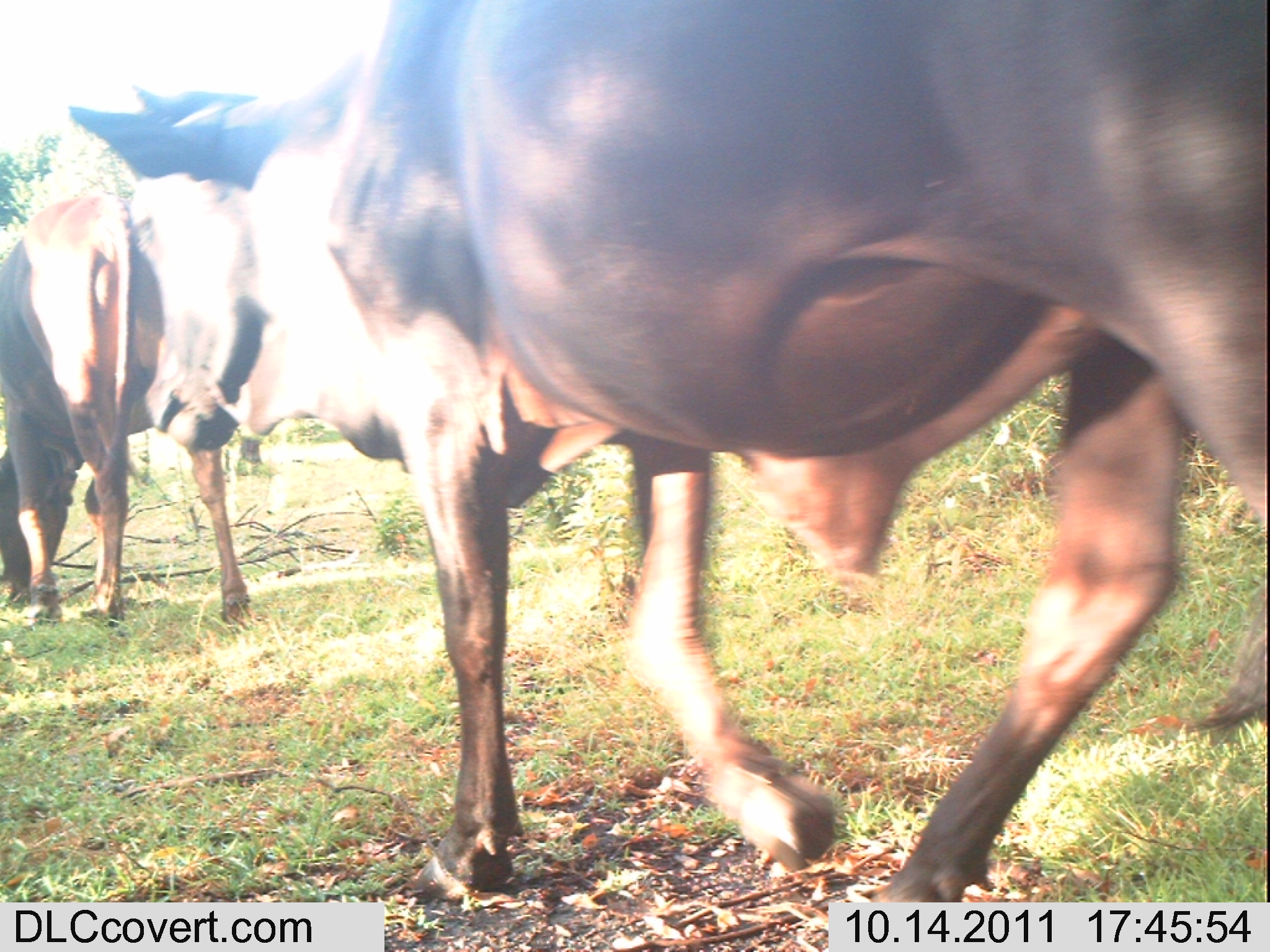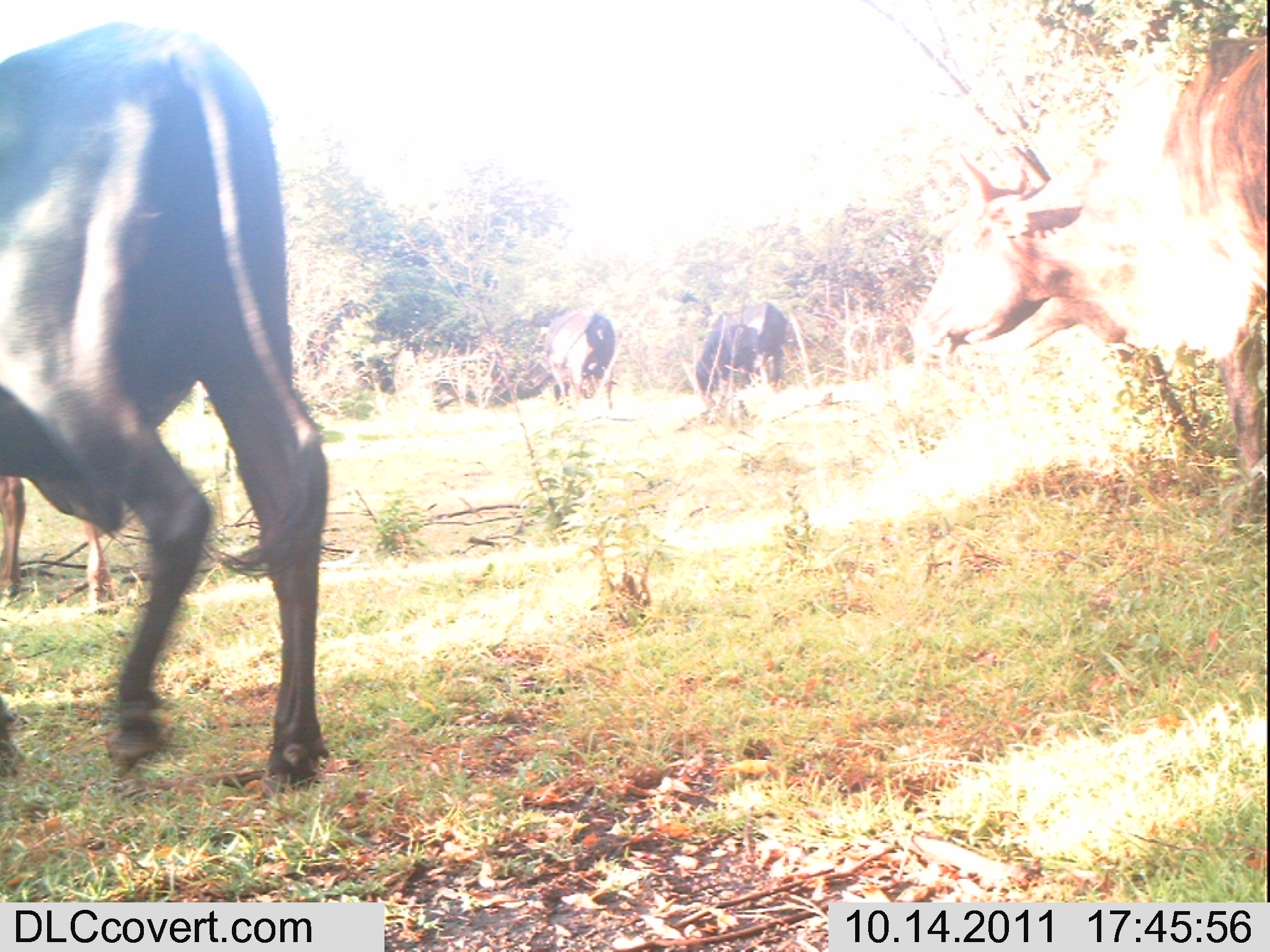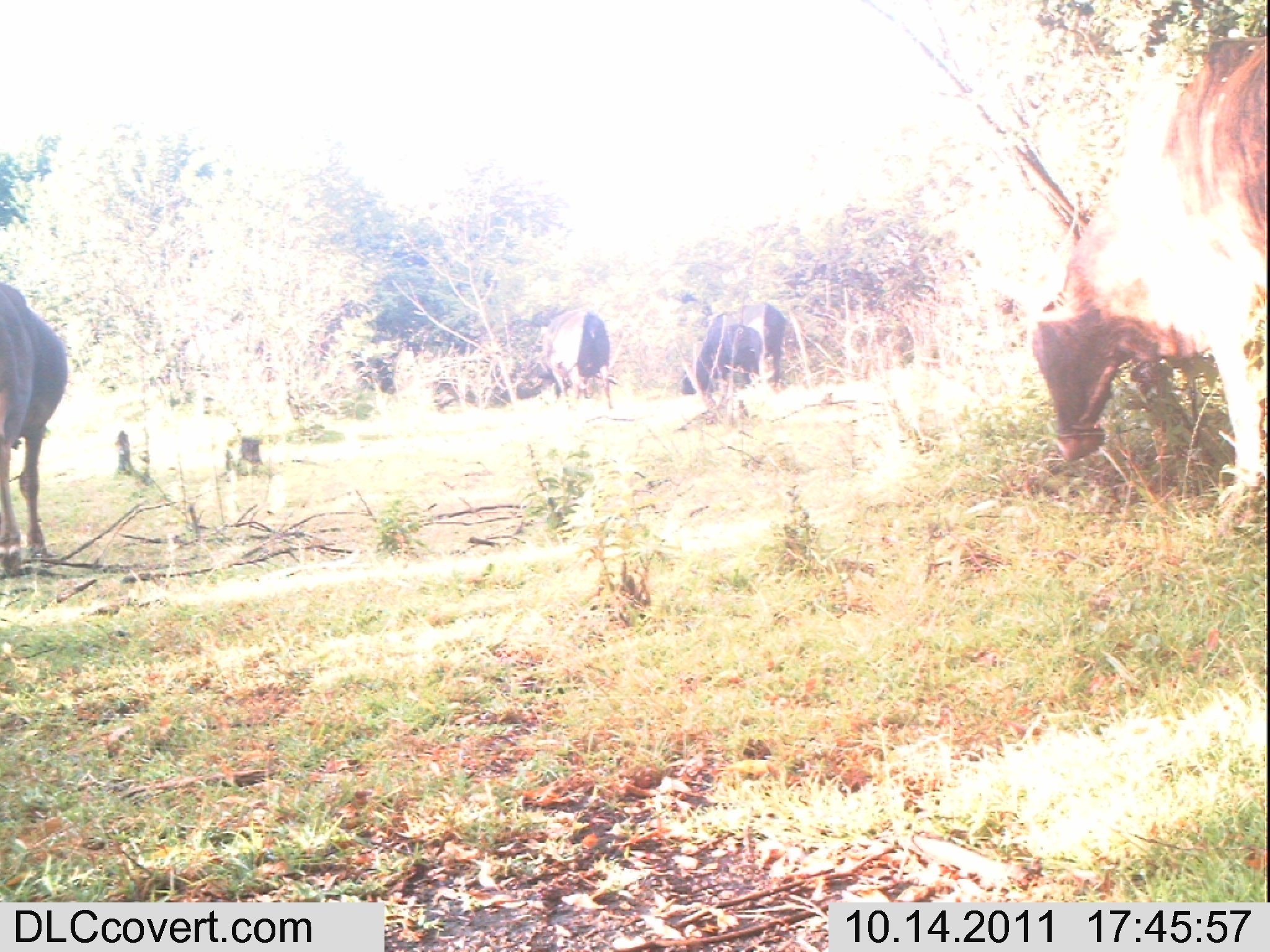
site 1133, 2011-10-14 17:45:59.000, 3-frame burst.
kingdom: Animalia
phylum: Chordata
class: Mammalia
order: Artiodactyla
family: Bovidae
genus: Bos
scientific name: Bos taurus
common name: domestic cattle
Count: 2.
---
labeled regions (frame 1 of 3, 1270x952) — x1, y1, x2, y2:
bos taurus: 65, 0, 1267, 902; 0, 193, 251, 627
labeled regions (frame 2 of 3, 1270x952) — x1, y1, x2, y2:
bos taurus: 0, 20, 329, 787; 910, 35, 1266, 477; 520, 308, 616, 409; 695, 301, 788, 393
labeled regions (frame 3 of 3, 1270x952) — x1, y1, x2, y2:
bos taurus: 989, 35, 1264, 525; 0, 283, 67, 577; 681, 302, 786, 395; 540, 308, 623, 410